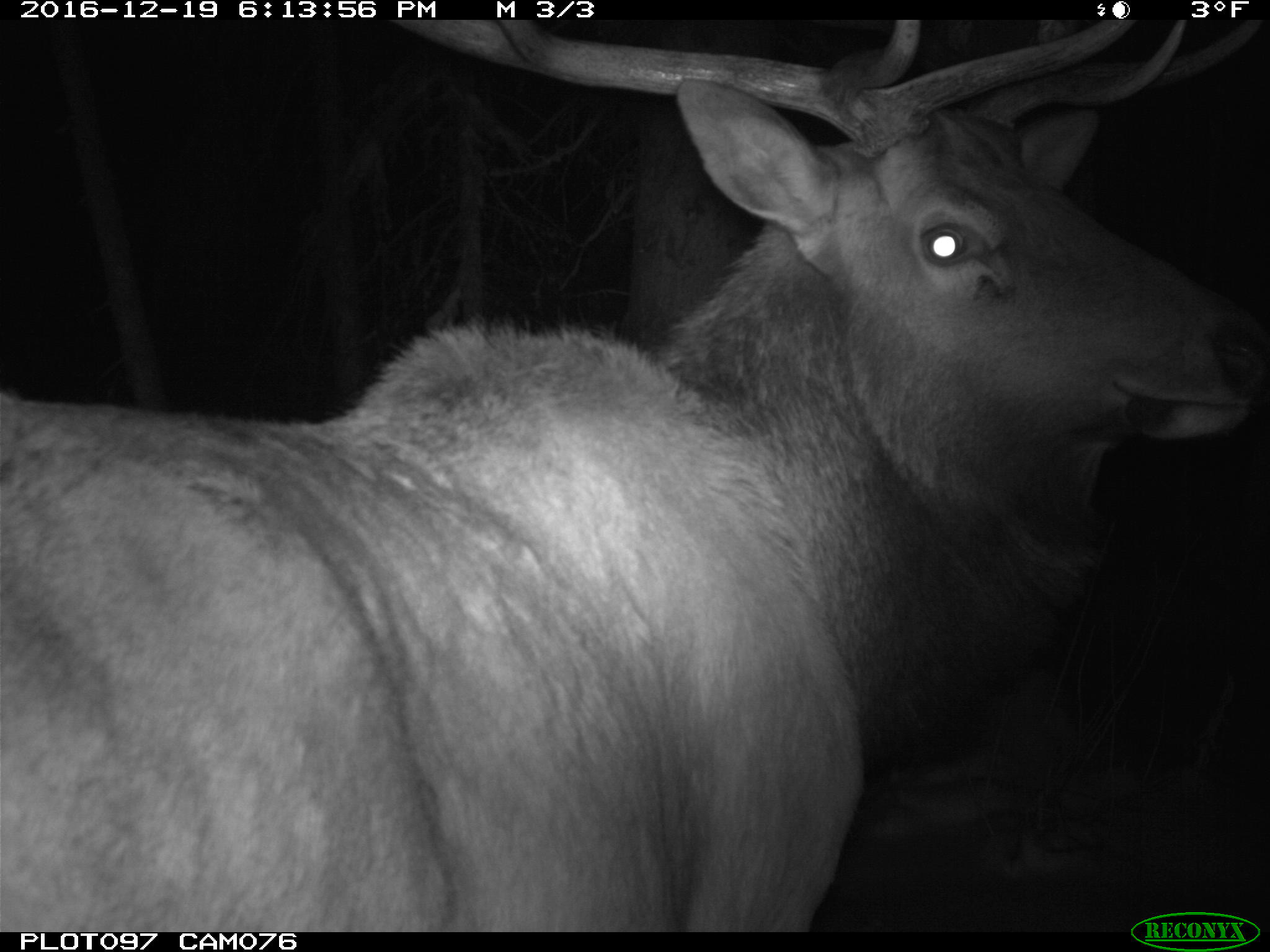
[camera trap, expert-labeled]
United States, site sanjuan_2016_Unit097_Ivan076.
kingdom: Animalia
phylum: Chordata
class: Mammalia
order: Artiodactyla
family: Cervidae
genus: Cervus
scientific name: Cervus elaphus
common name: red deer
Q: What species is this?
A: Cervus elaphus (red deer).